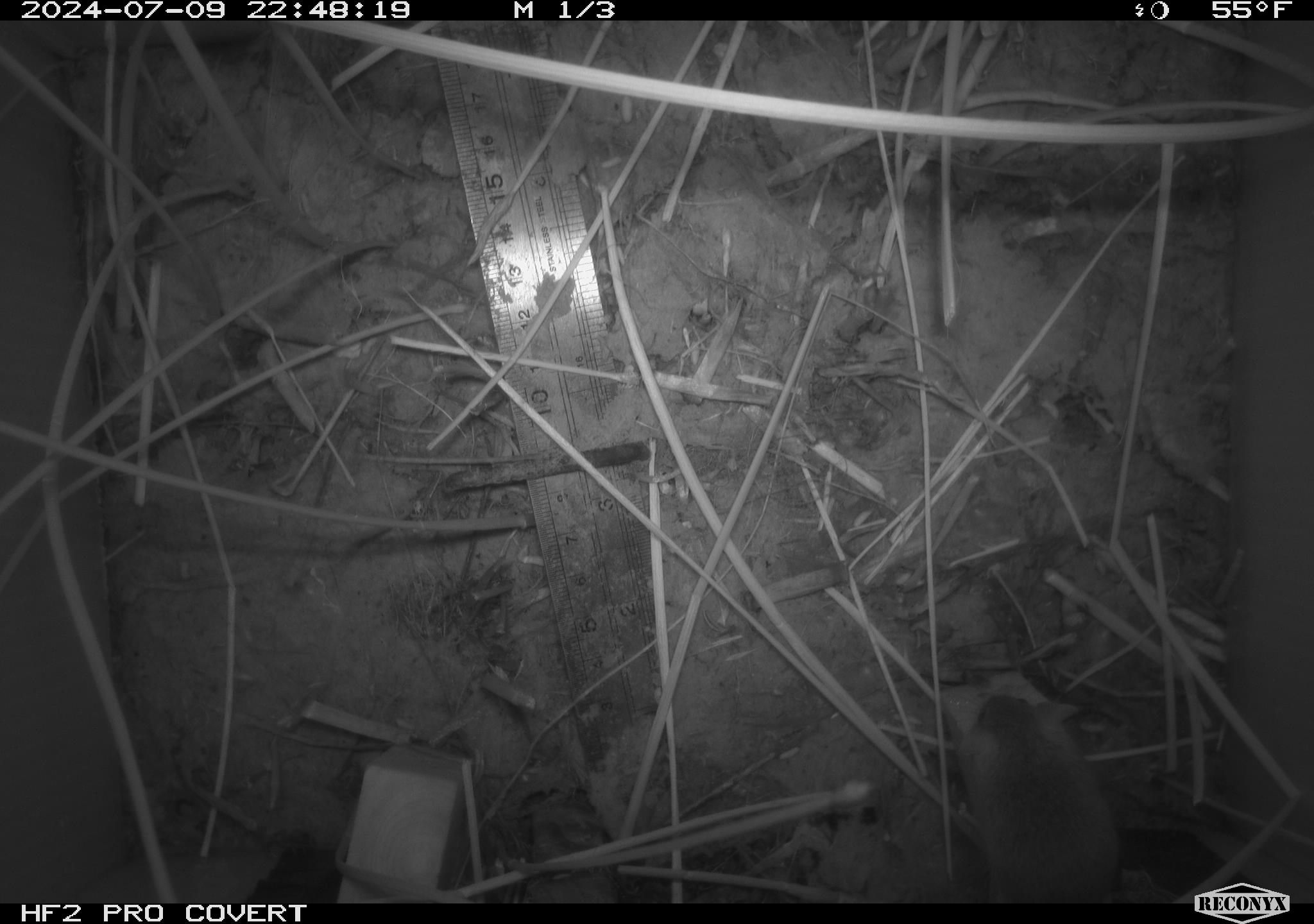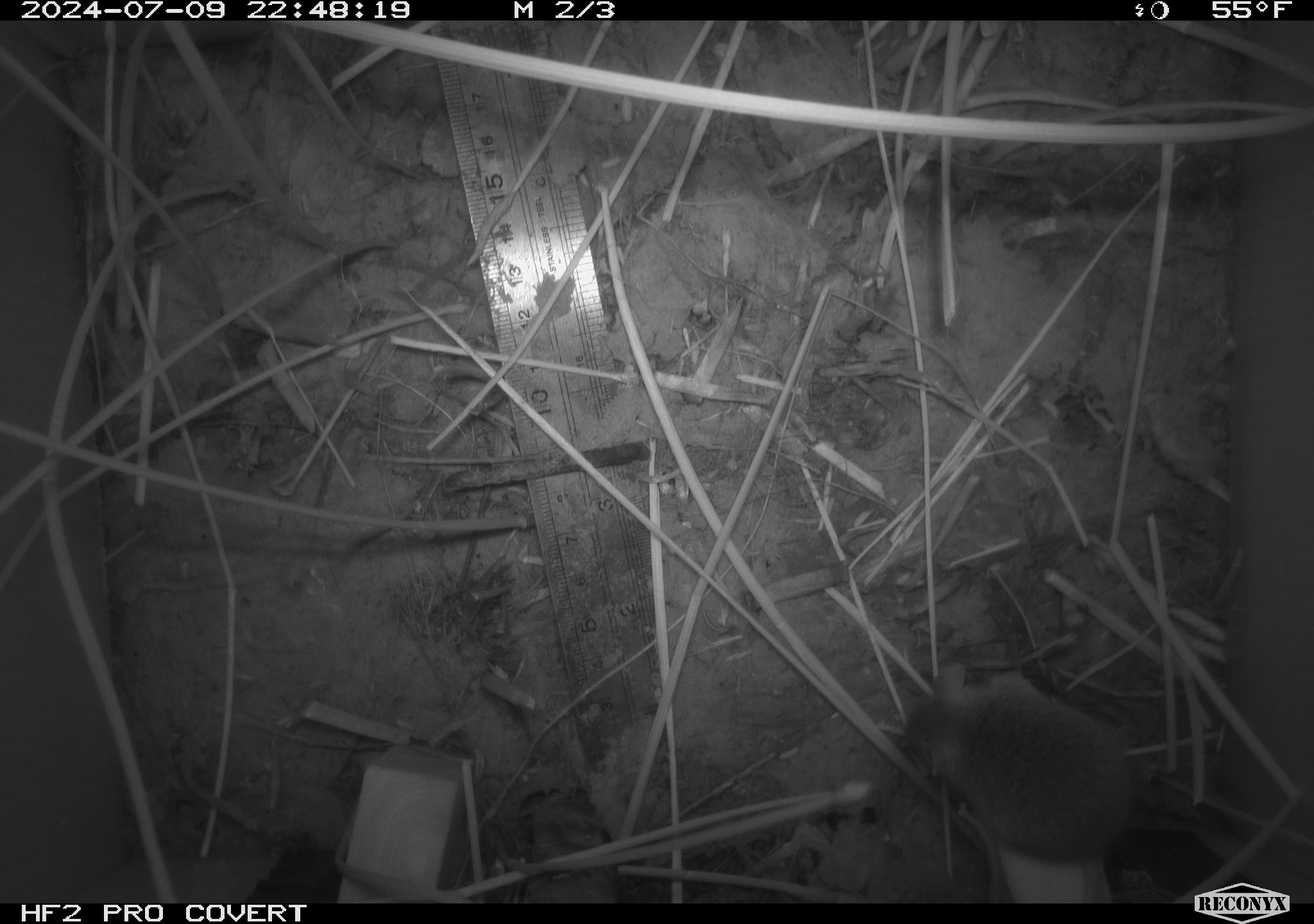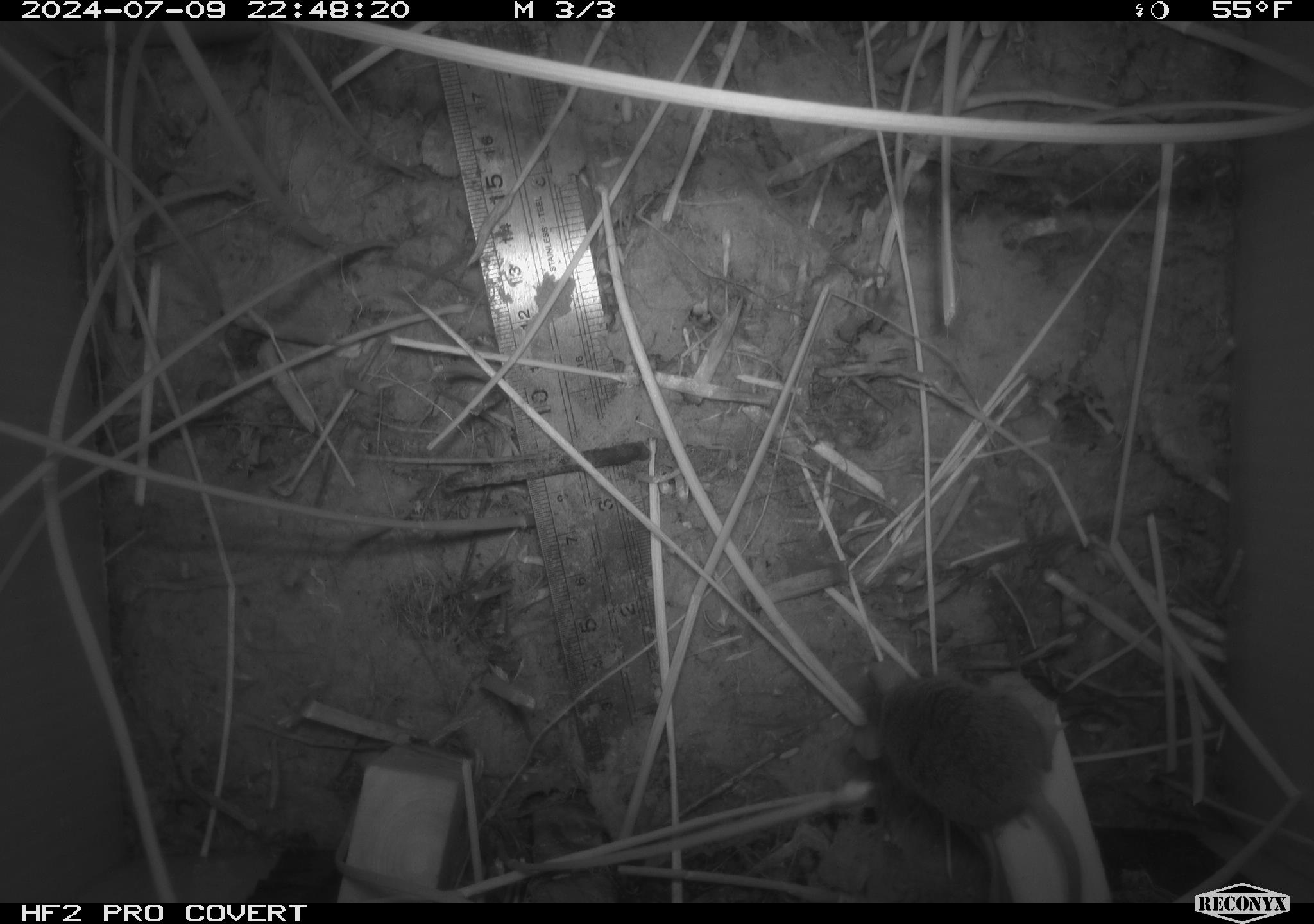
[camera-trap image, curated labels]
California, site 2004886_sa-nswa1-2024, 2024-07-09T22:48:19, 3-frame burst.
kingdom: Animalia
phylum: Chordata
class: Mammalia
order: Rodentia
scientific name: Rodentia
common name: rodent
Rodent (Rodentia).